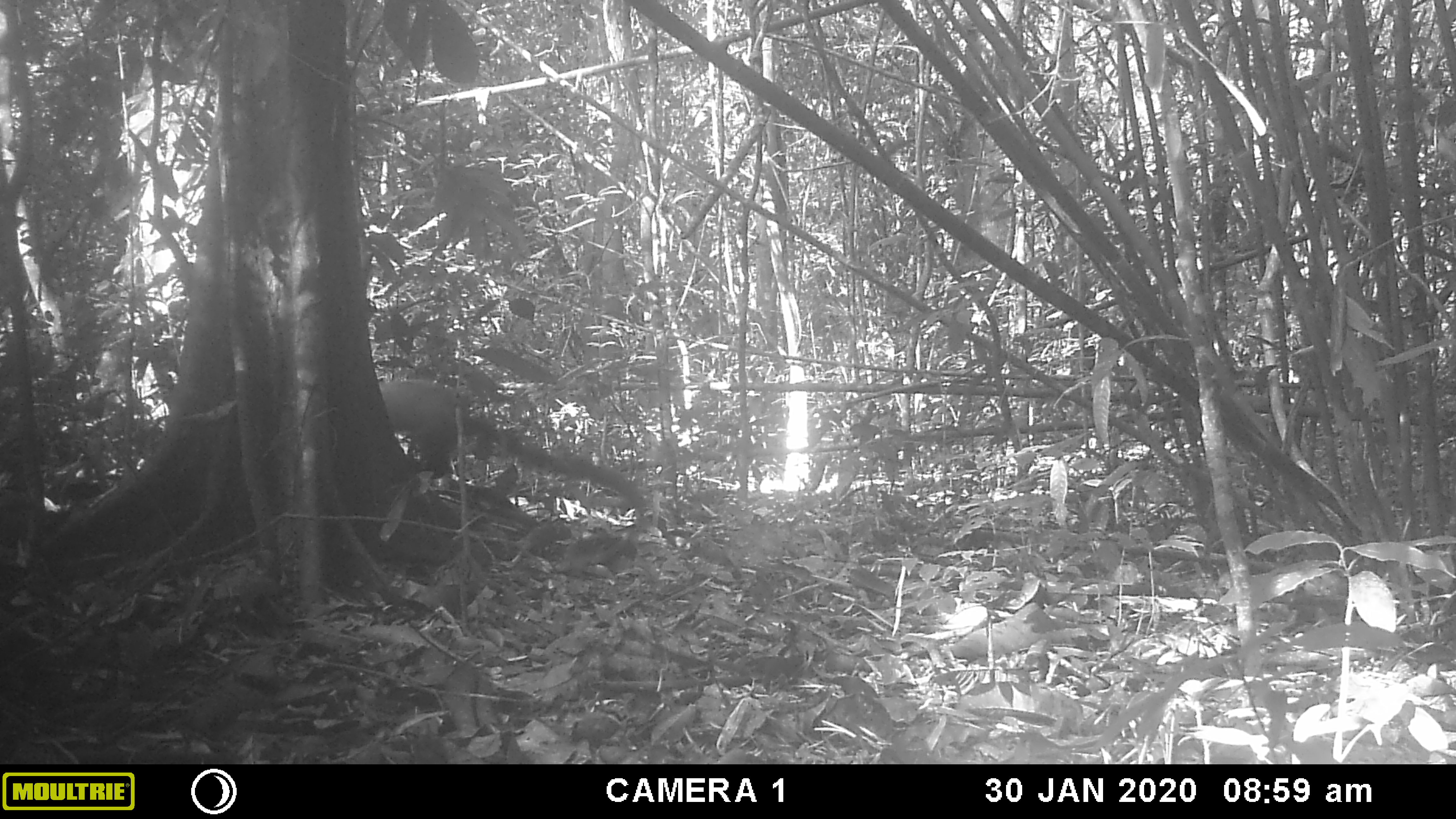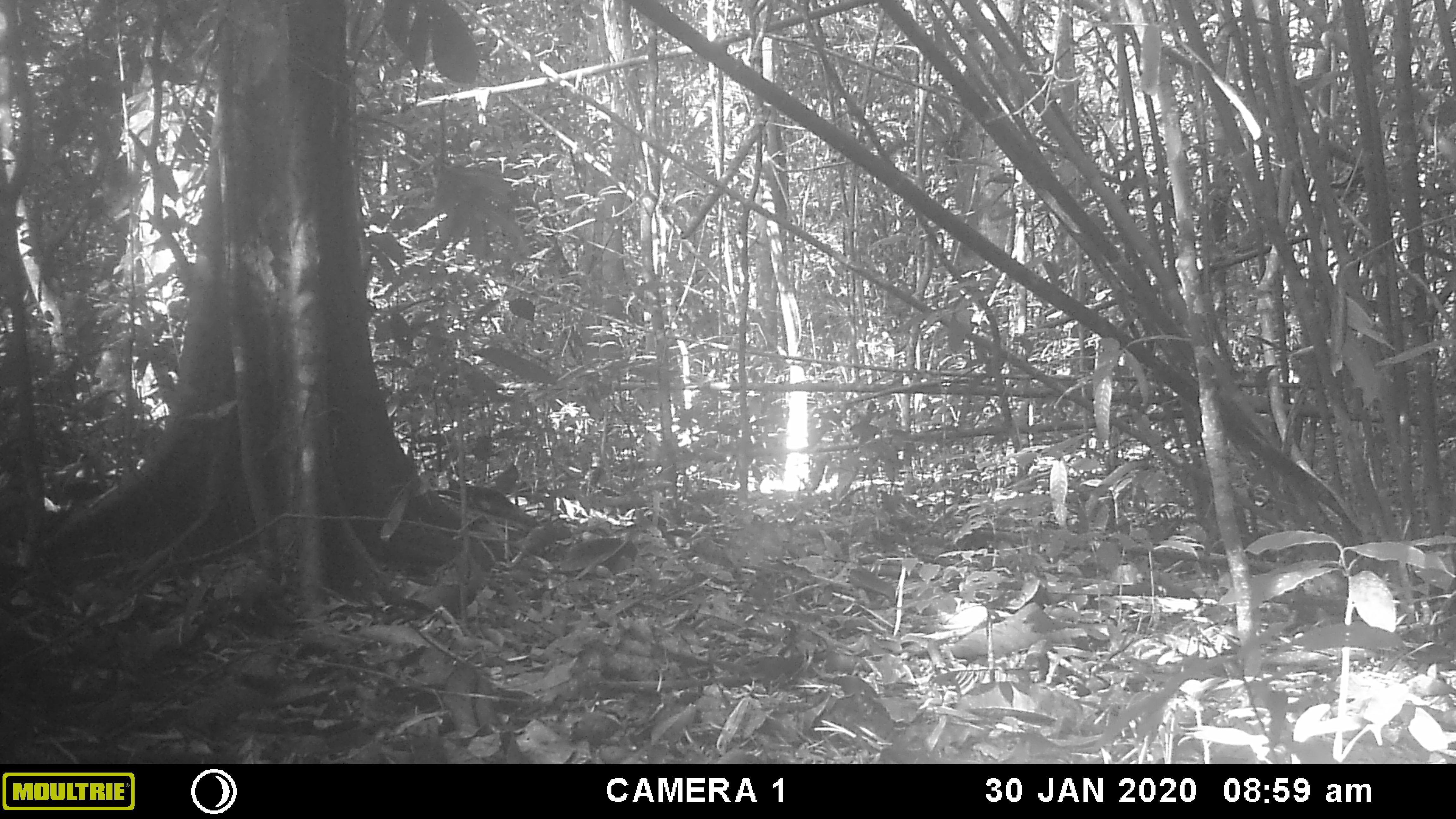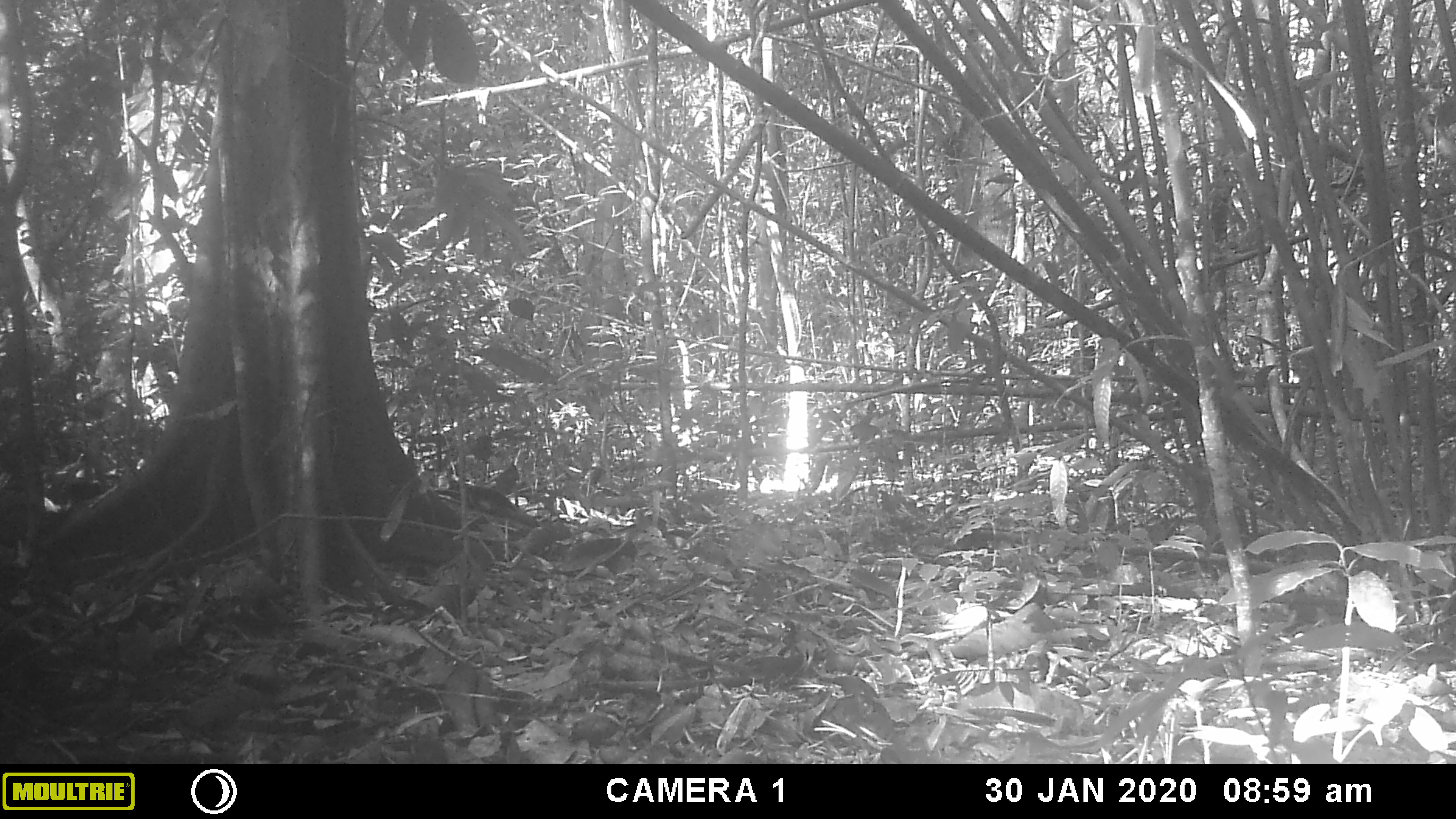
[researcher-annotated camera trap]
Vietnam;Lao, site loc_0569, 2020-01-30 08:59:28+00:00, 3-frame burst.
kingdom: Animalia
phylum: Chordata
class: Mammalia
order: Carnivora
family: Mustelidae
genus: Martes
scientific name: Martes flavigula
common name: yellow-throated marten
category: yellow throated marten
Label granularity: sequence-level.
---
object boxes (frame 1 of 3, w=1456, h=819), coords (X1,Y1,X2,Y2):
yellow throated marten: (378,379,651,536)